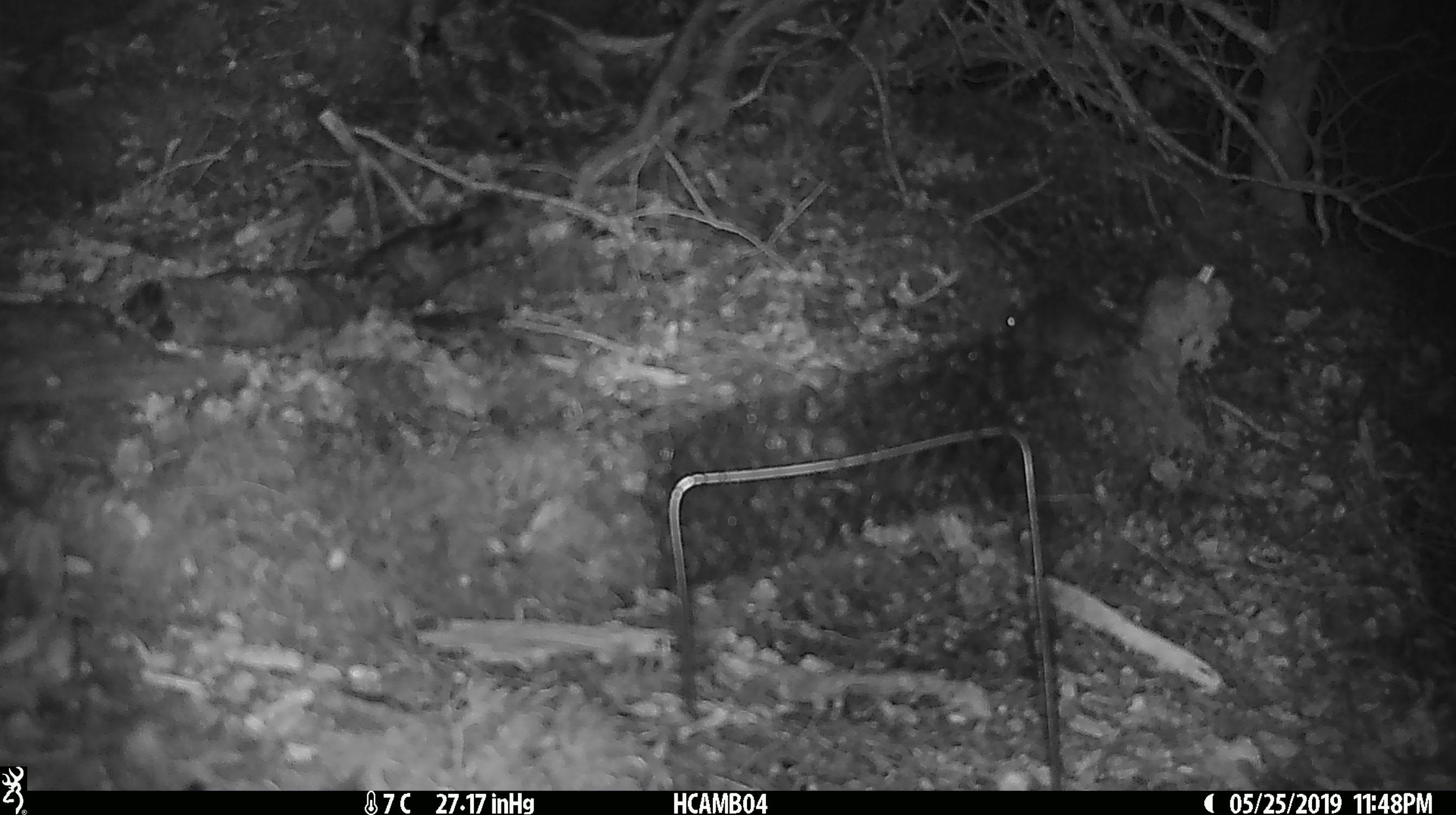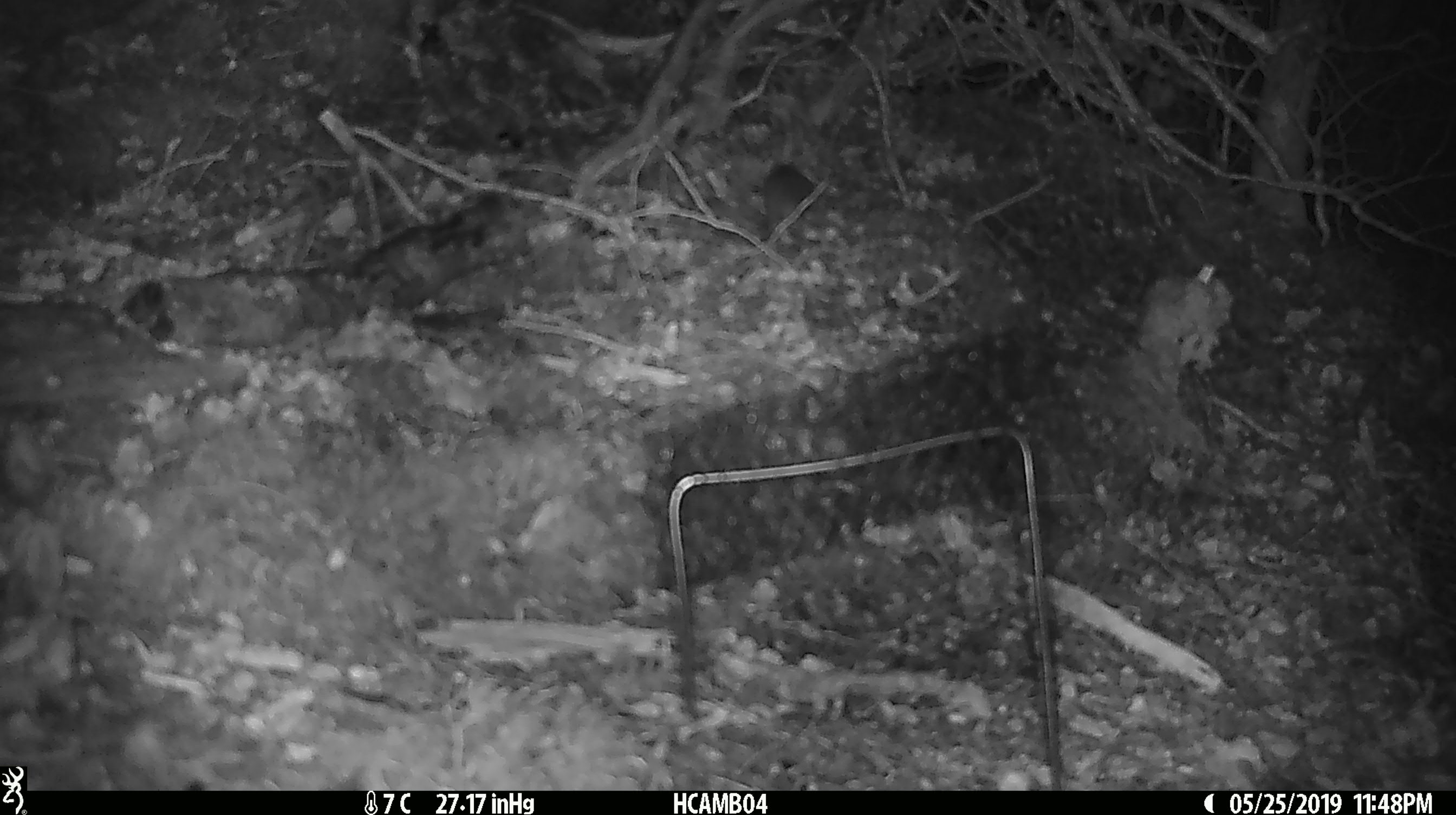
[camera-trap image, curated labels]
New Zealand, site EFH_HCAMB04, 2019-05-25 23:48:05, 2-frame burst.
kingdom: Animalia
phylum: Chordata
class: Mammalia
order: Rodentia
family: Muridae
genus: Mus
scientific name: Mus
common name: mouse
Mouse (Mus).